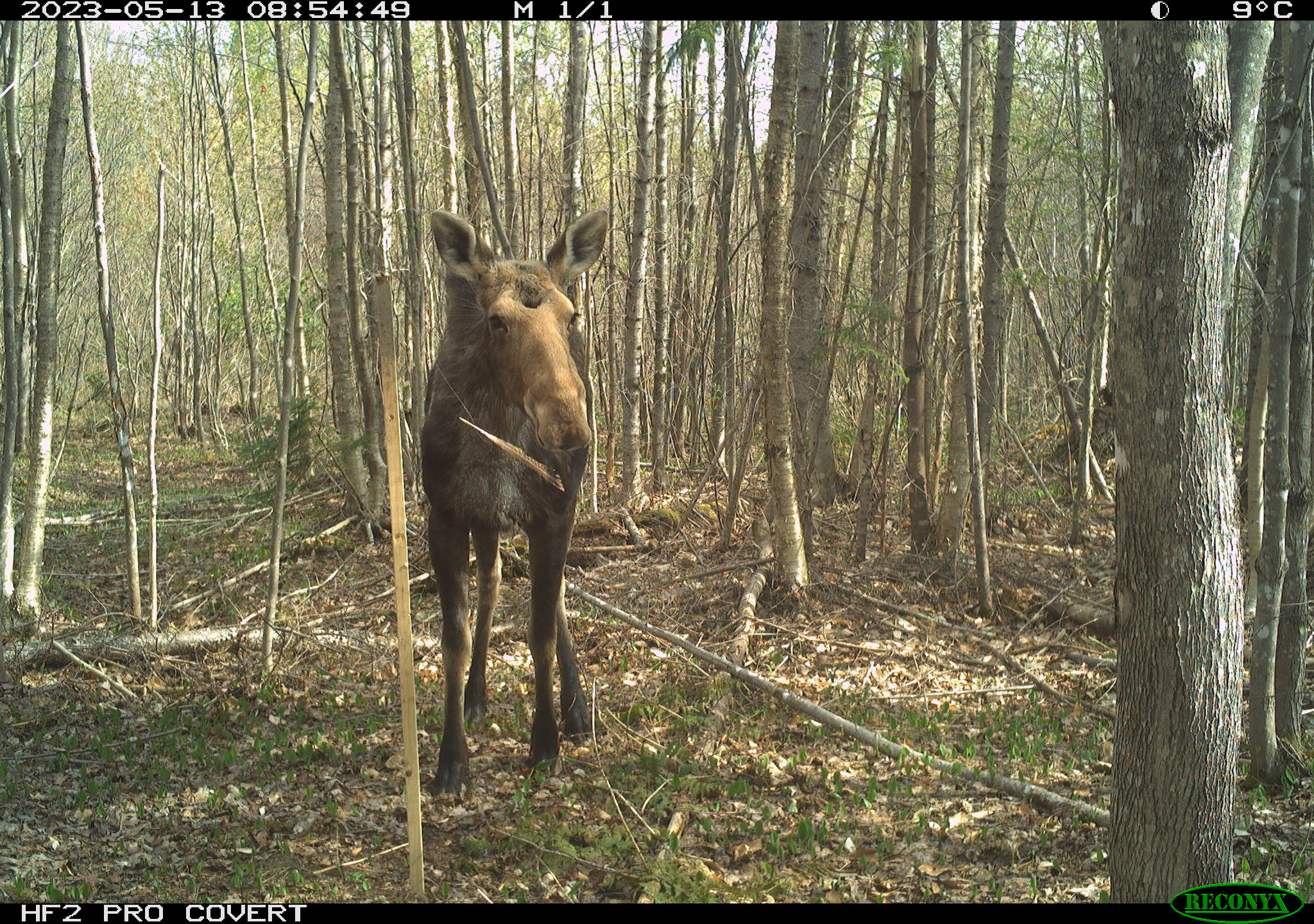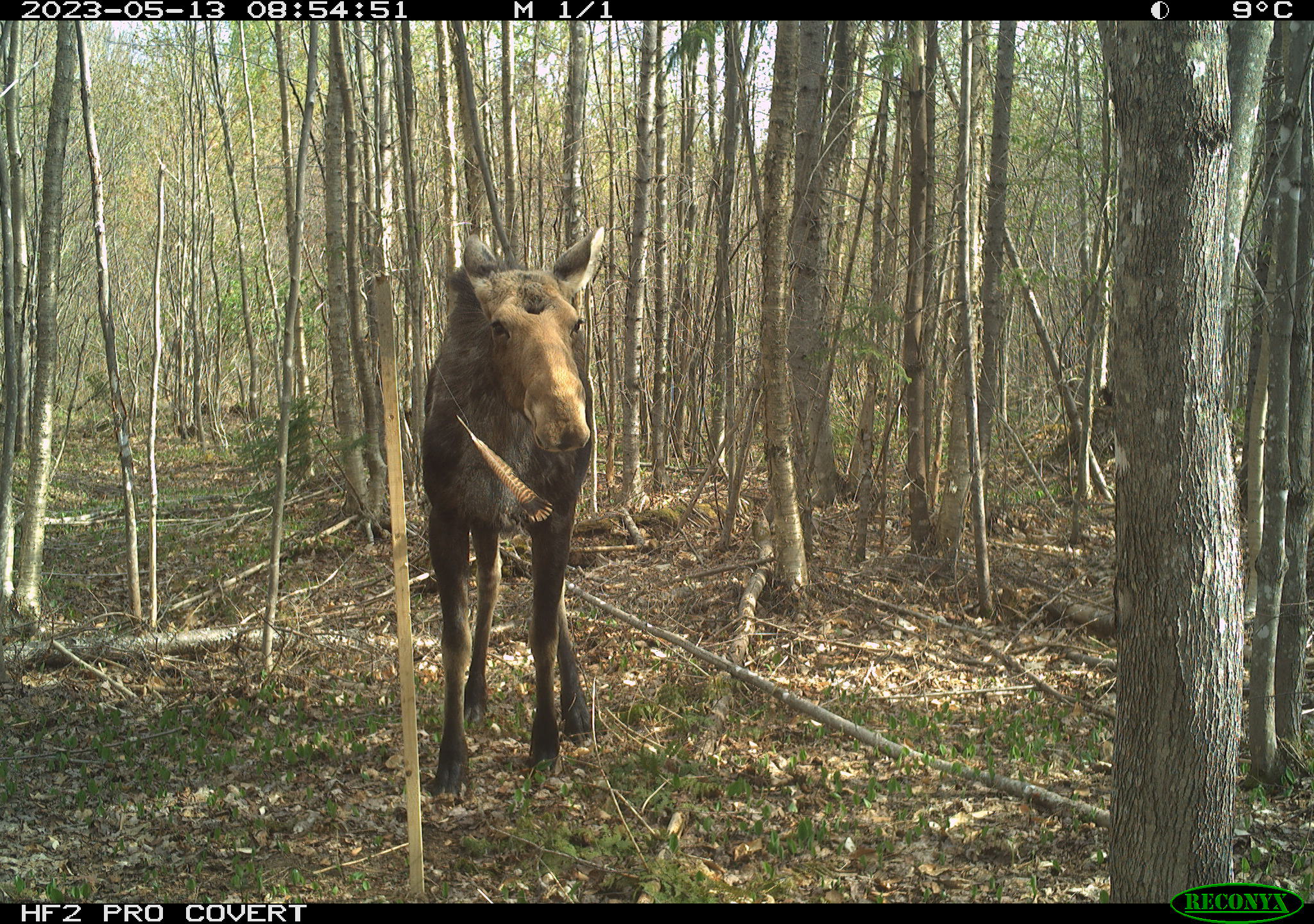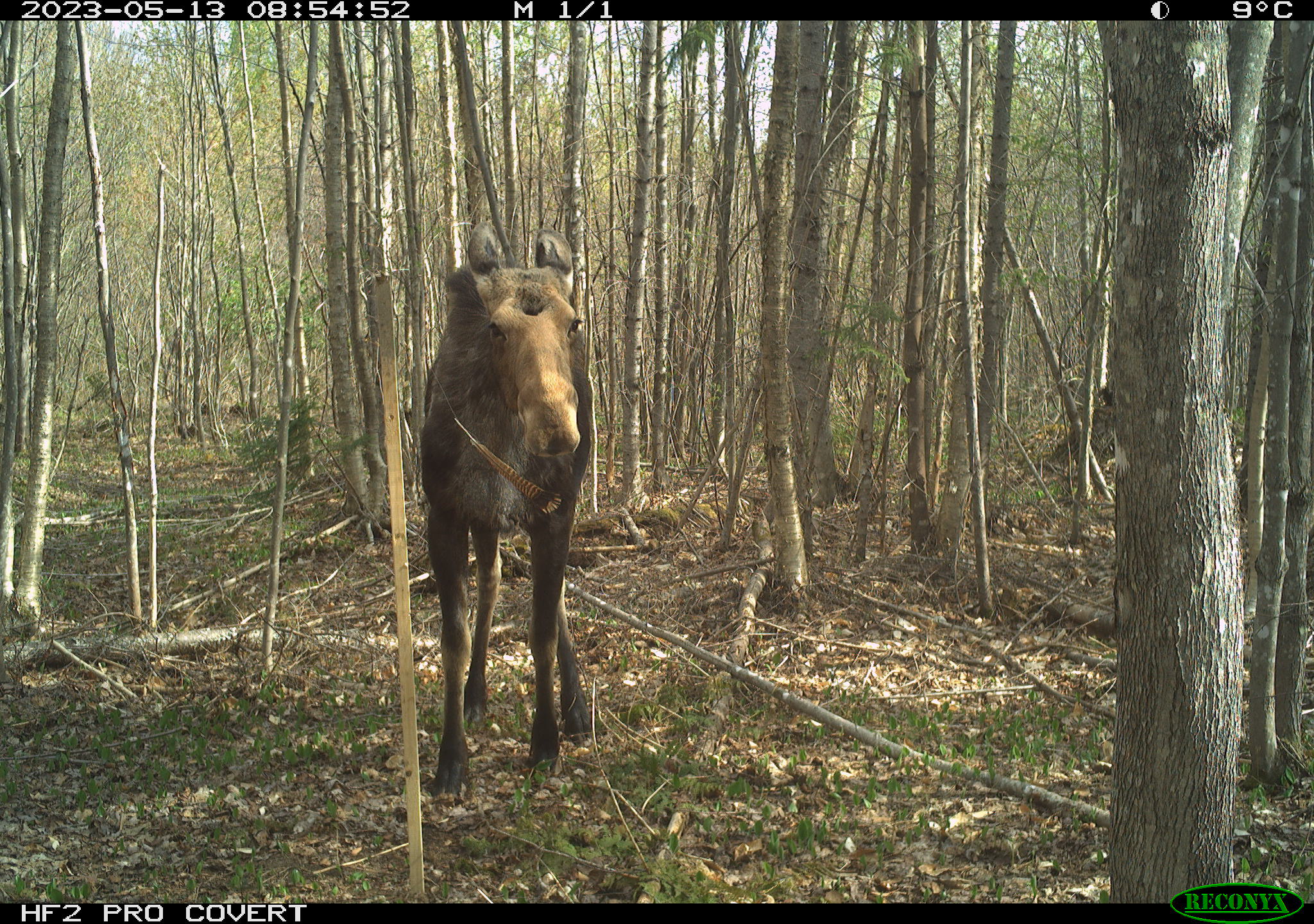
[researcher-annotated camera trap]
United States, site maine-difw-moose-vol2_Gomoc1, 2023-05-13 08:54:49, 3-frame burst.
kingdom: Animalia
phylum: Chordata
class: Mammalia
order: Artiodactyla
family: Cervidae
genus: Alces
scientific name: Alces alces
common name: moose